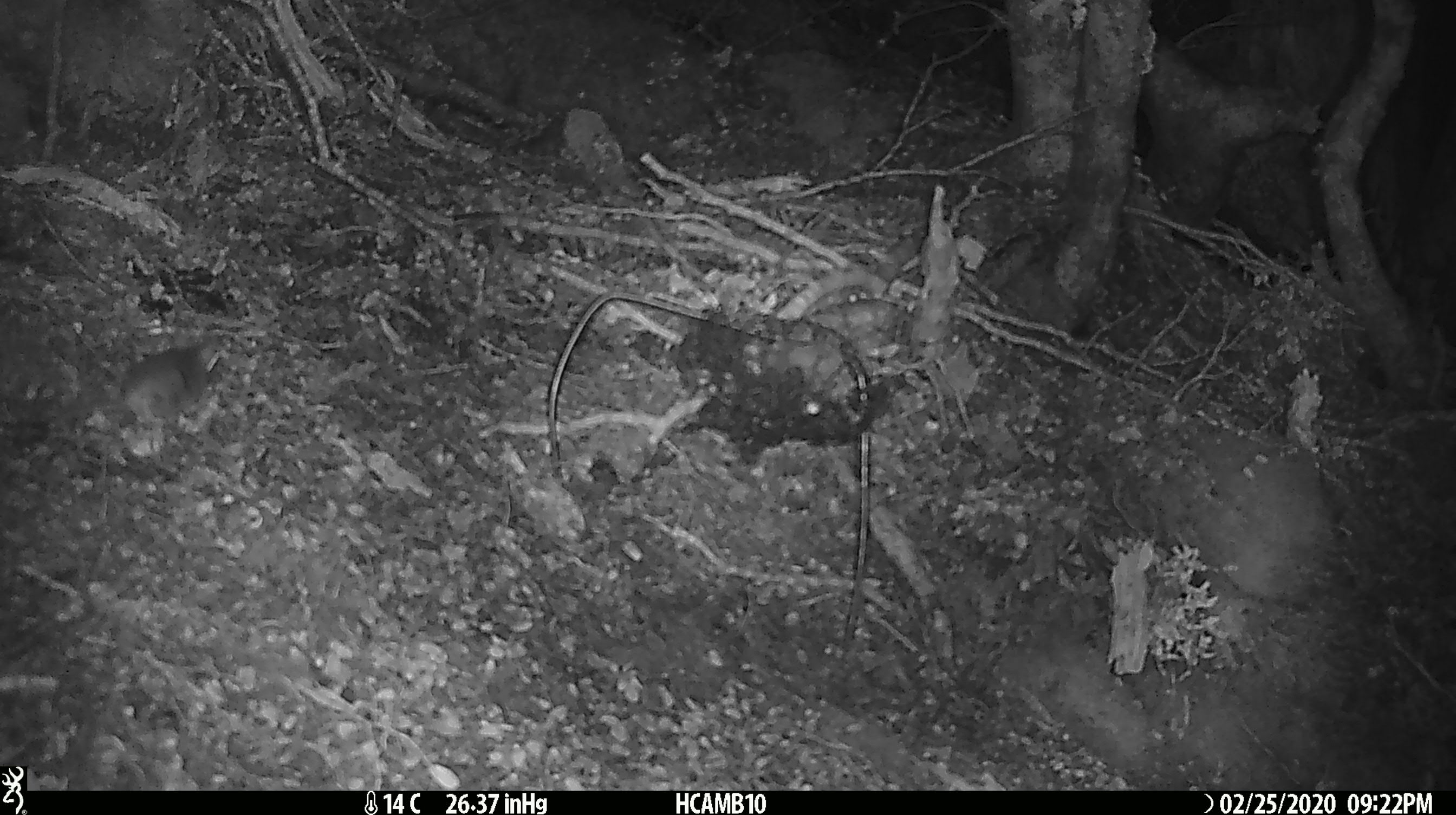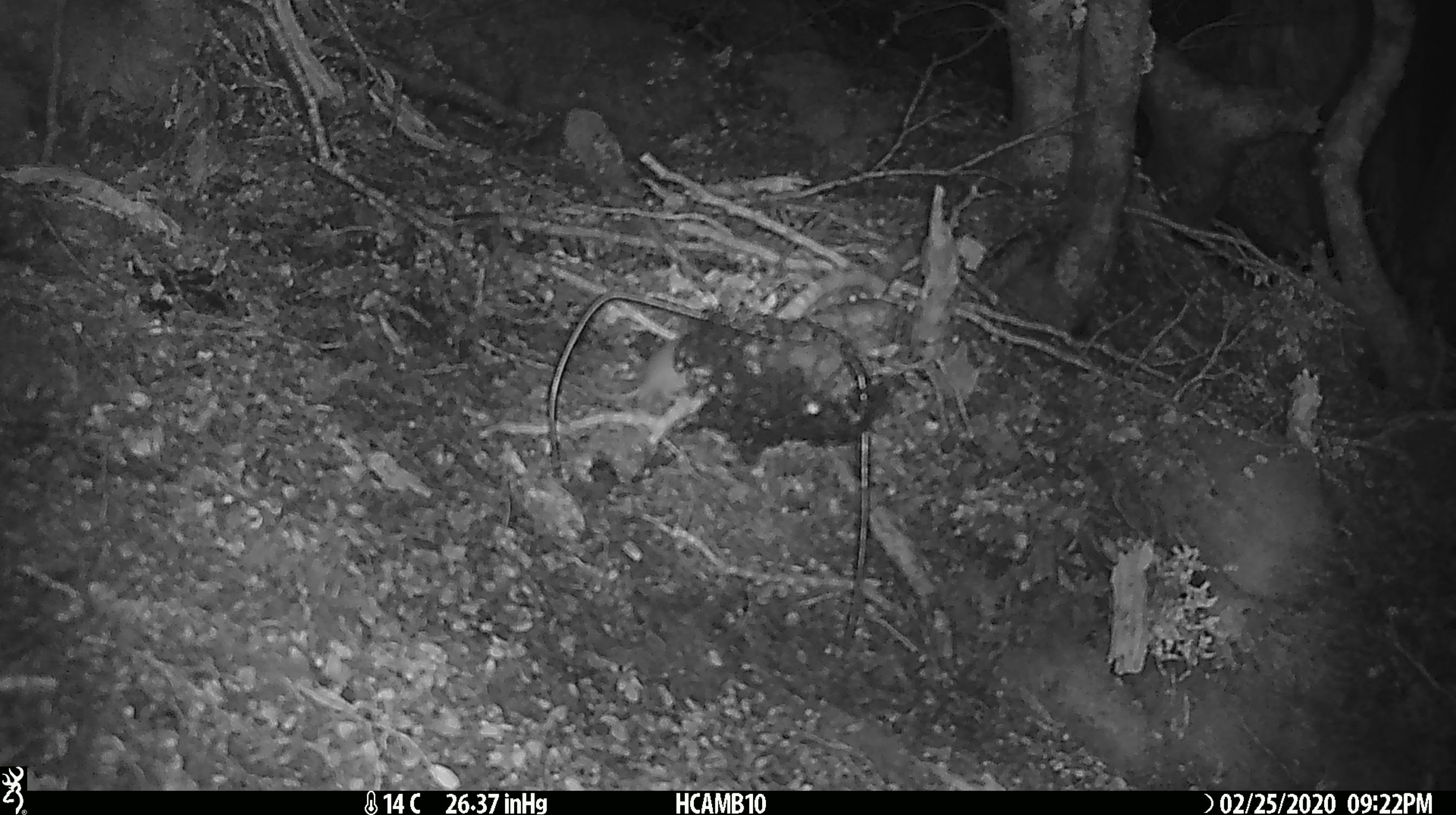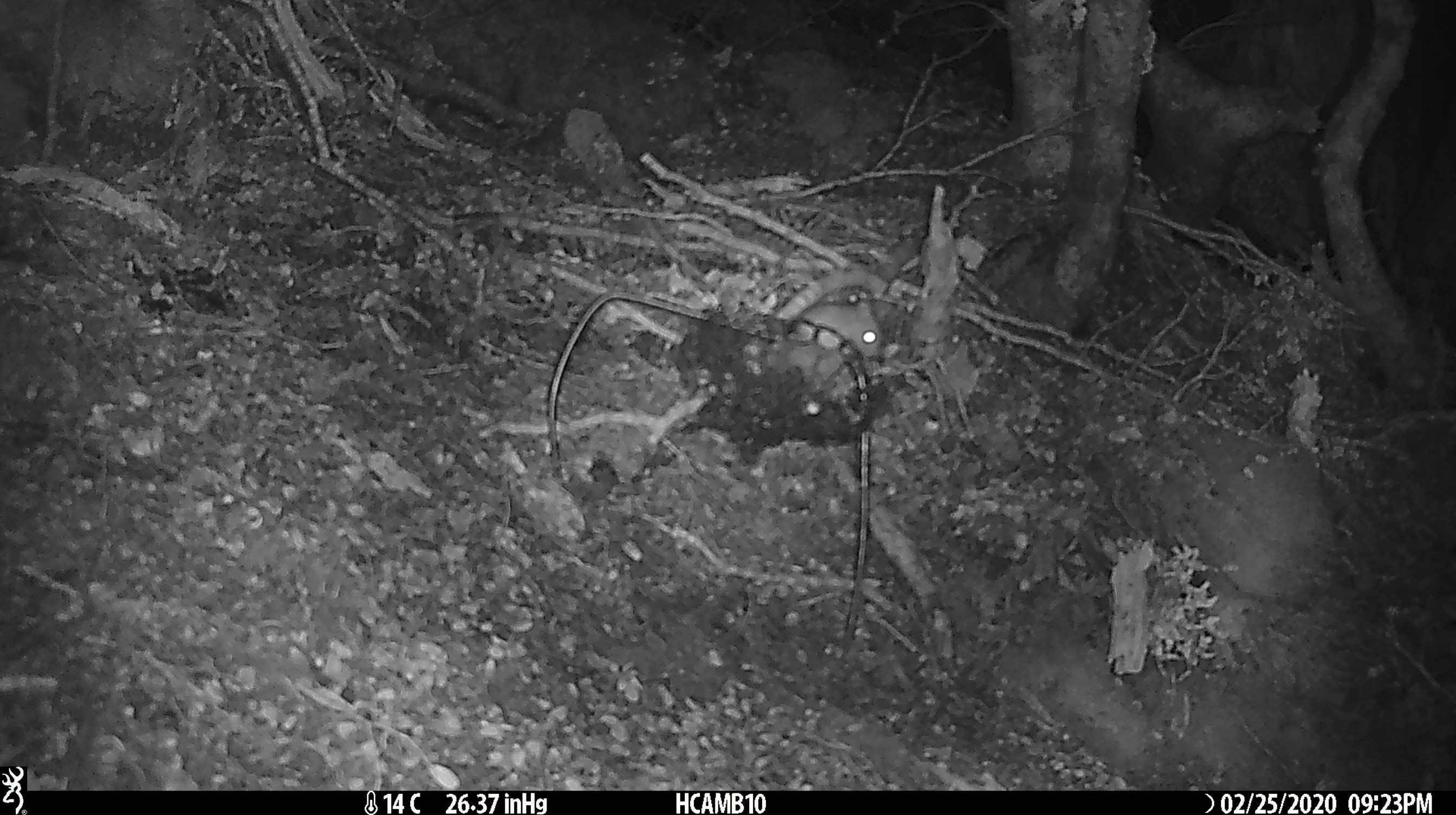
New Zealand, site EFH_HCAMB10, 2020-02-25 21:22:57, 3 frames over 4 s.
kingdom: Animalia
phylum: Chordata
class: Mammalia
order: Rodentia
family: Muridae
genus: Mus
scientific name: Mus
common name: mouse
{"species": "mouse (Mus)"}